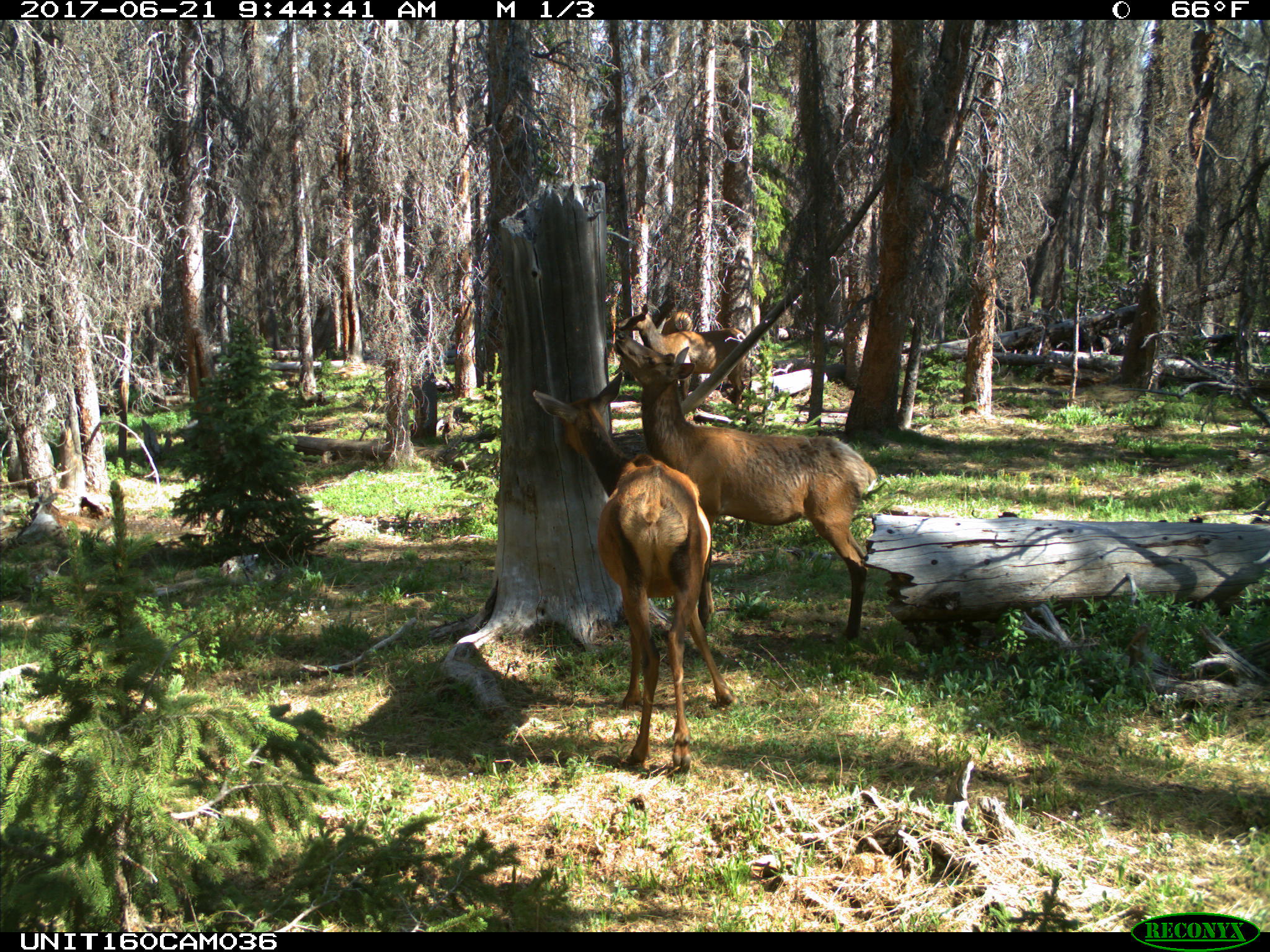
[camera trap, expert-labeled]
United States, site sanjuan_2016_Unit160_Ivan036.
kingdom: Animalia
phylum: Chordata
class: Mammalia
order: Artiodactyla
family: Cervidae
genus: Cervus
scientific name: Cervus elaphus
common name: red deer